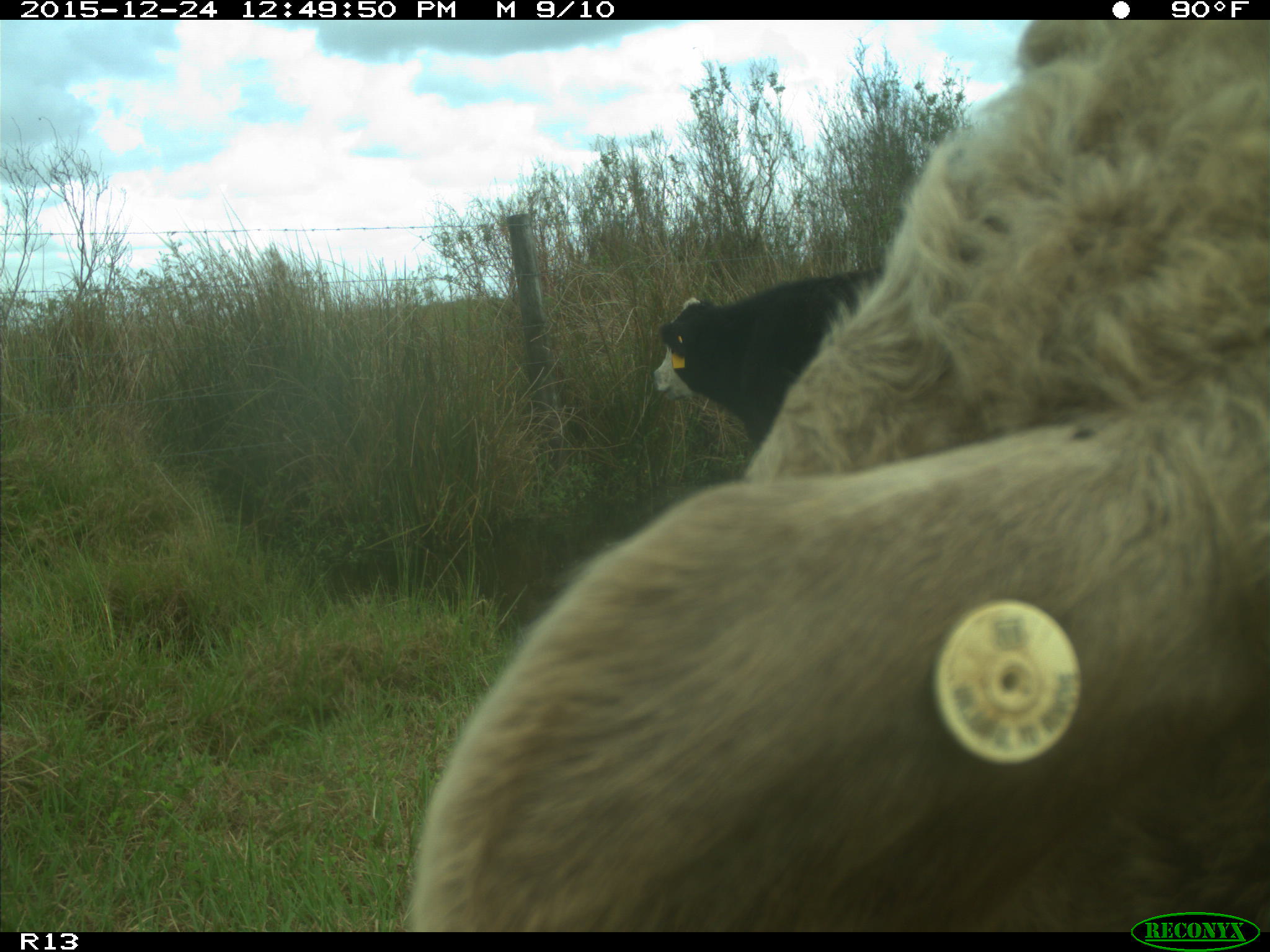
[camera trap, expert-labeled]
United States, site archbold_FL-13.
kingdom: Animalia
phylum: Chordata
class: Mammalia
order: Artiodactyla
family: Bovidae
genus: Bos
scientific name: Bos taurus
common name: domestic cow